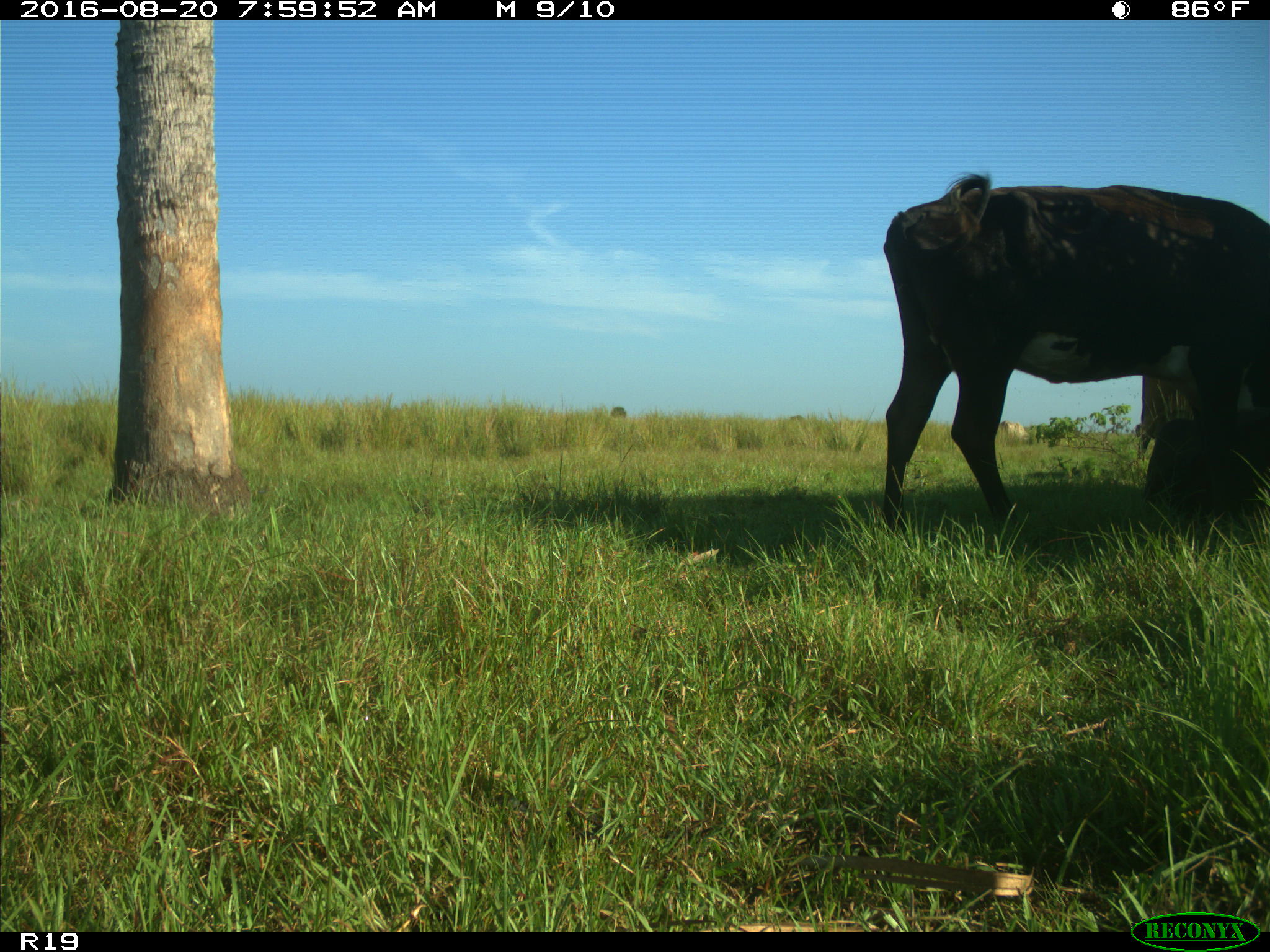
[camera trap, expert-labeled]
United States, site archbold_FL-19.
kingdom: Animalia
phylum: Chordata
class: Mammalia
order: Artiodactyla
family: Bovidae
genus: Bos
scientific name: Bos taurus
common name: domestic cow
Bos taurus (domestic cow).